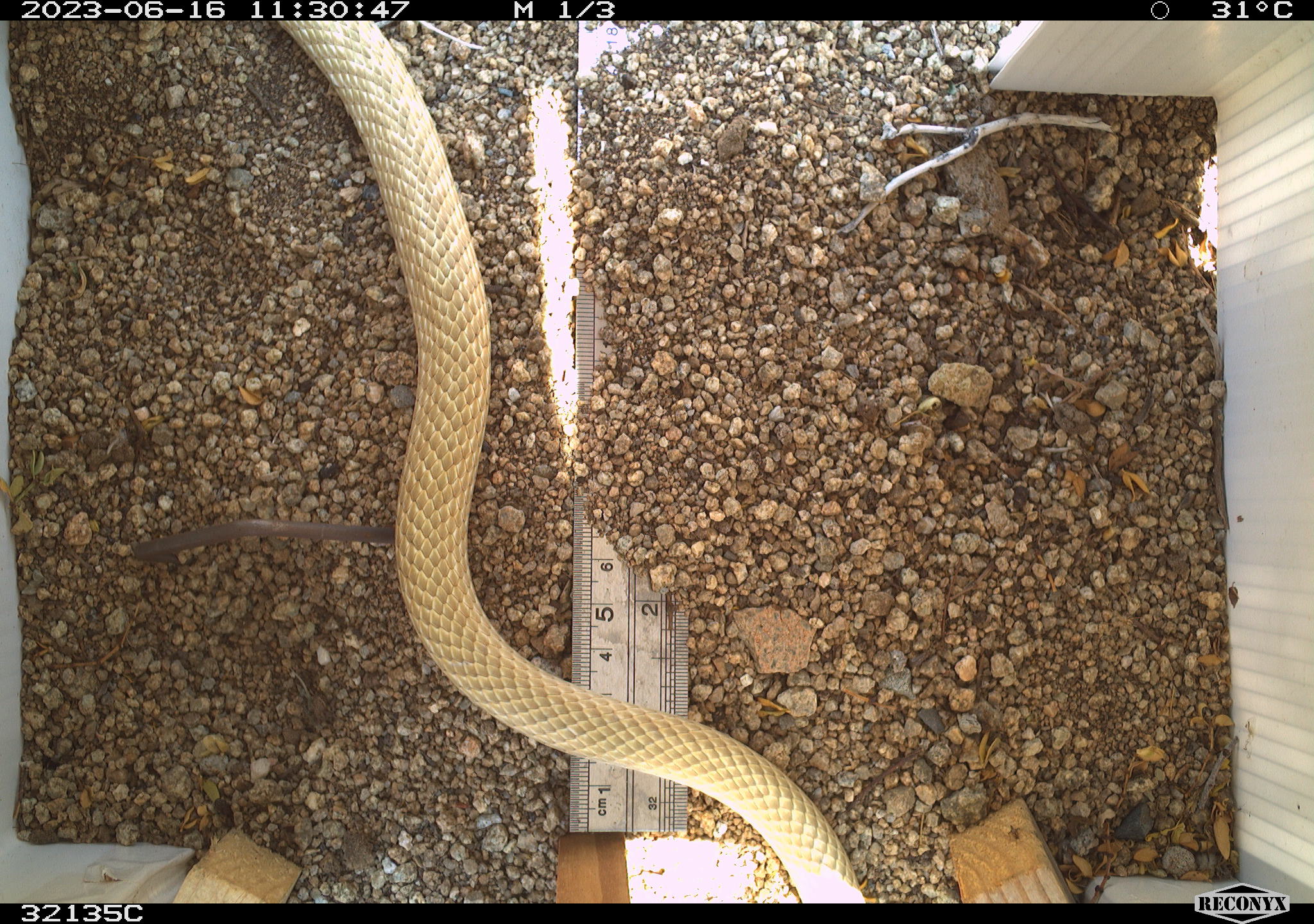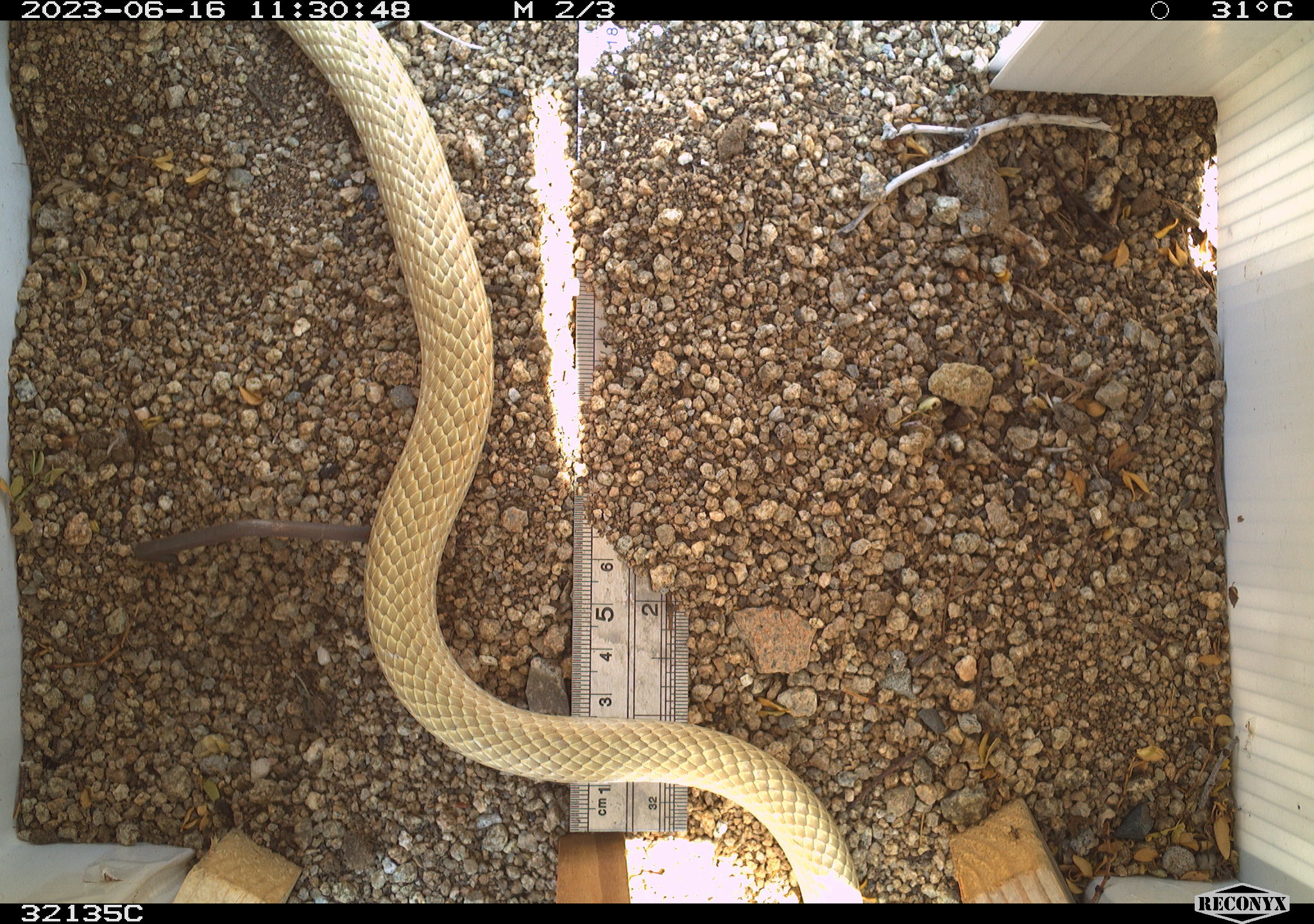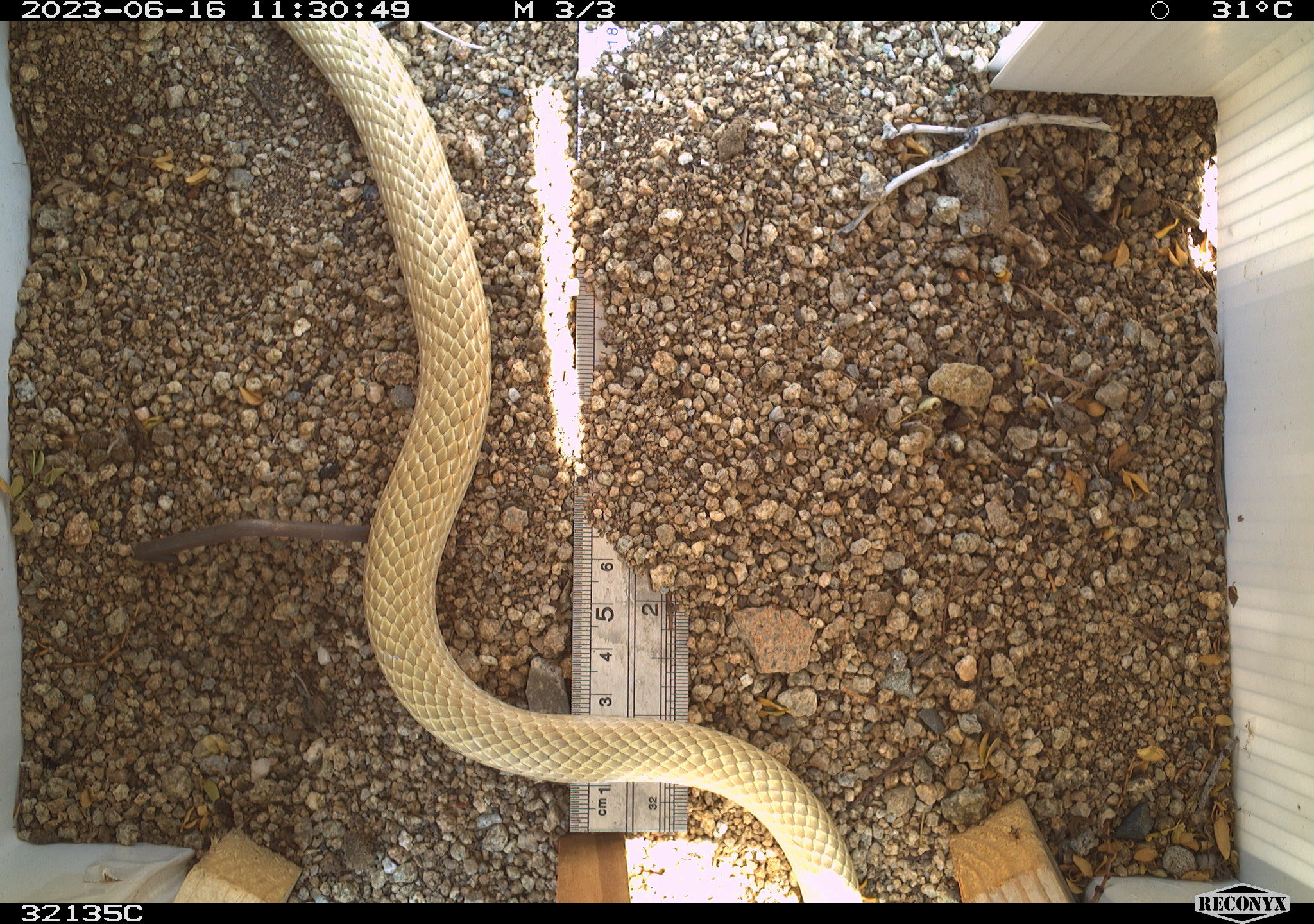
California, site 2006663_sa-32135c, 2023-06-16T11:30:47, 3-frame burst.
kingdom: Animalia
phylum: Chordata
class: Reptilia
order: Squamata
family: Colubridae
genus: Masticophis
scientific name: Masticophis flagellum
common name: coachwhip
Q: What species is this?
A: Coachwhip (Masticophis flagellum).